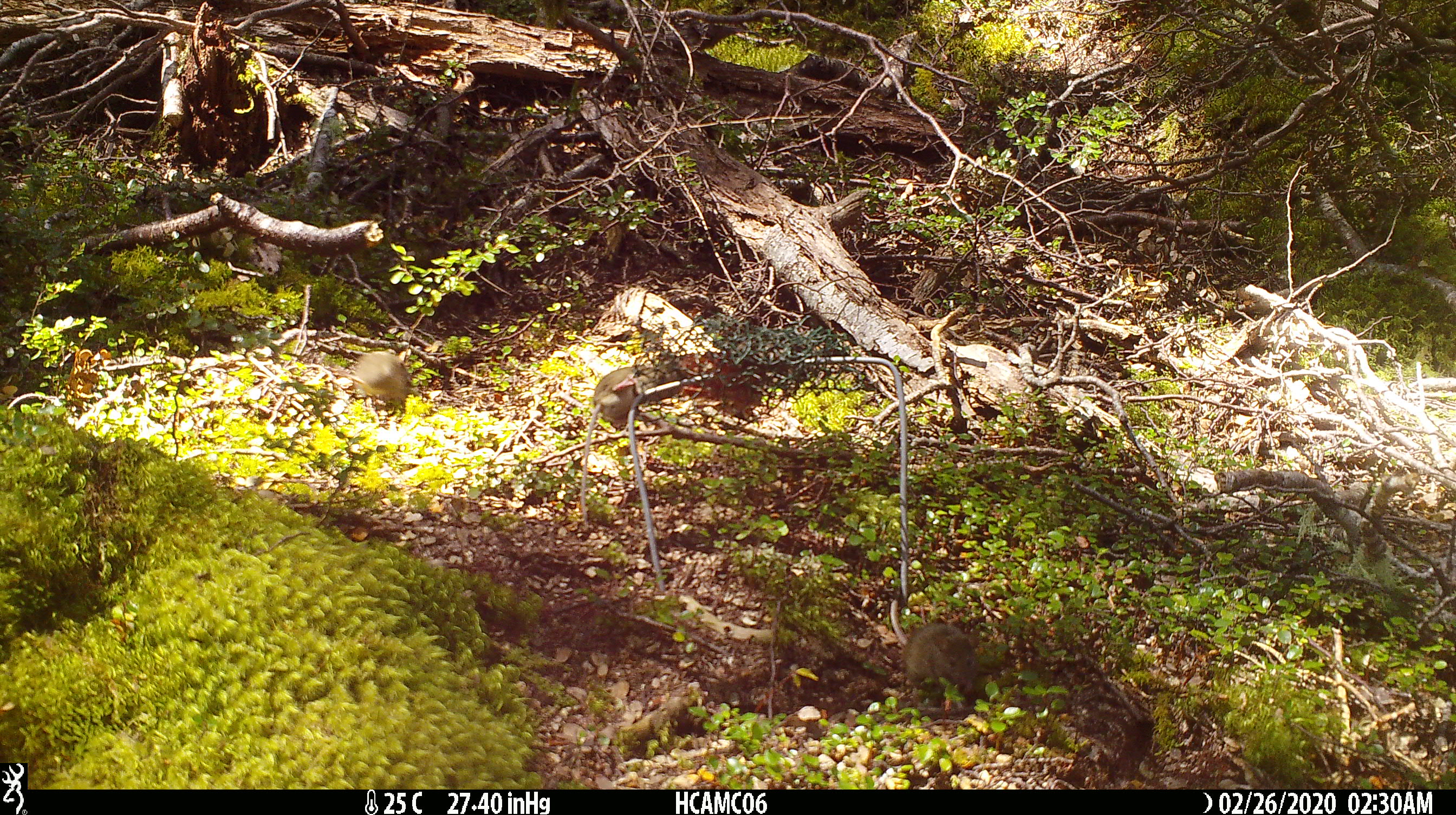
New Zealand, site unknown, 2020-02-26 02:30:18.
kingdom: Animalia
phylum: Chordata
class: Mammalia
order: Rodentia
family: Muridae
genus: Mus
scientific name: Mus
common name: mouse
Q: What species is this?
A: Mouse (Mus).